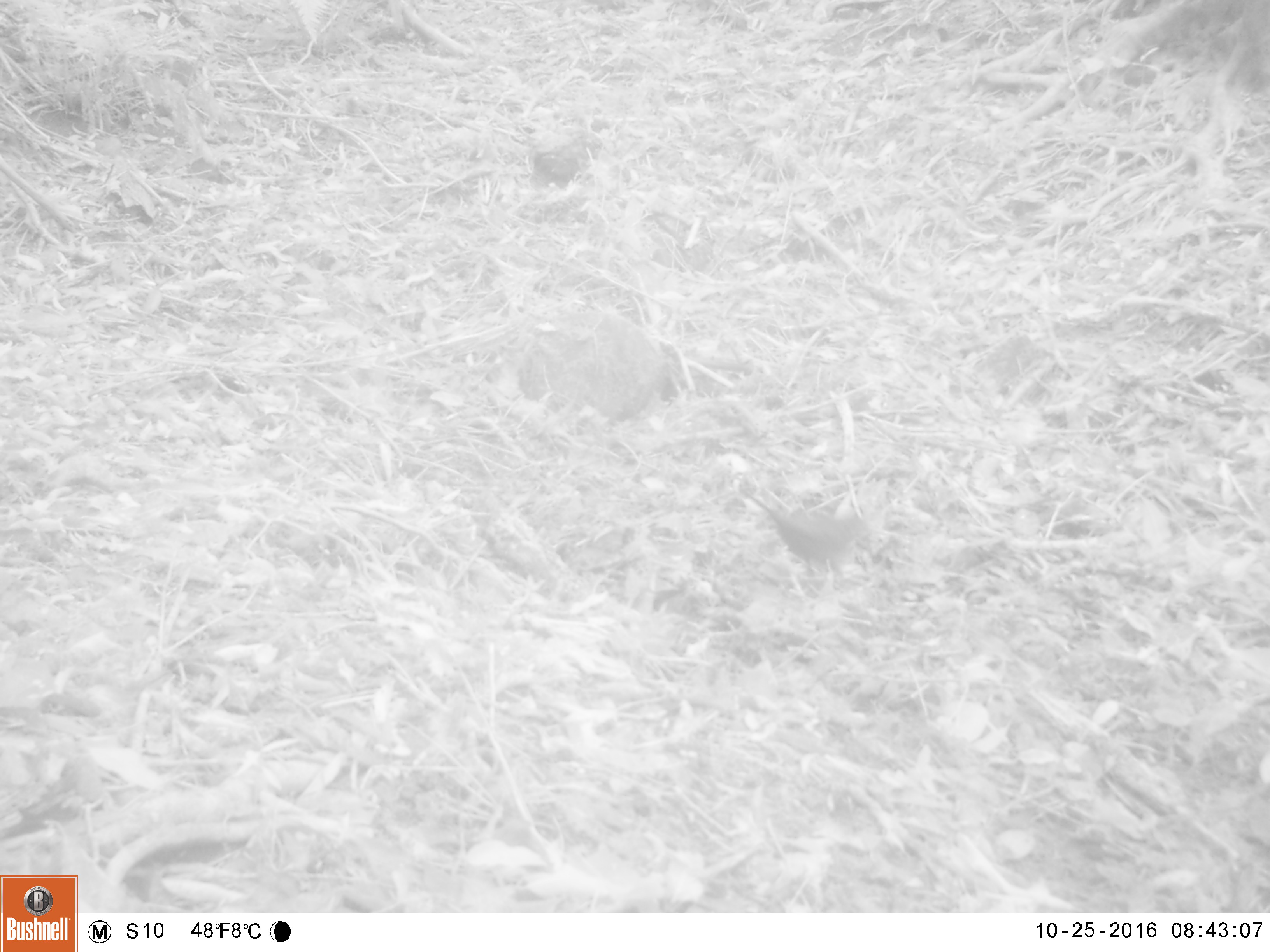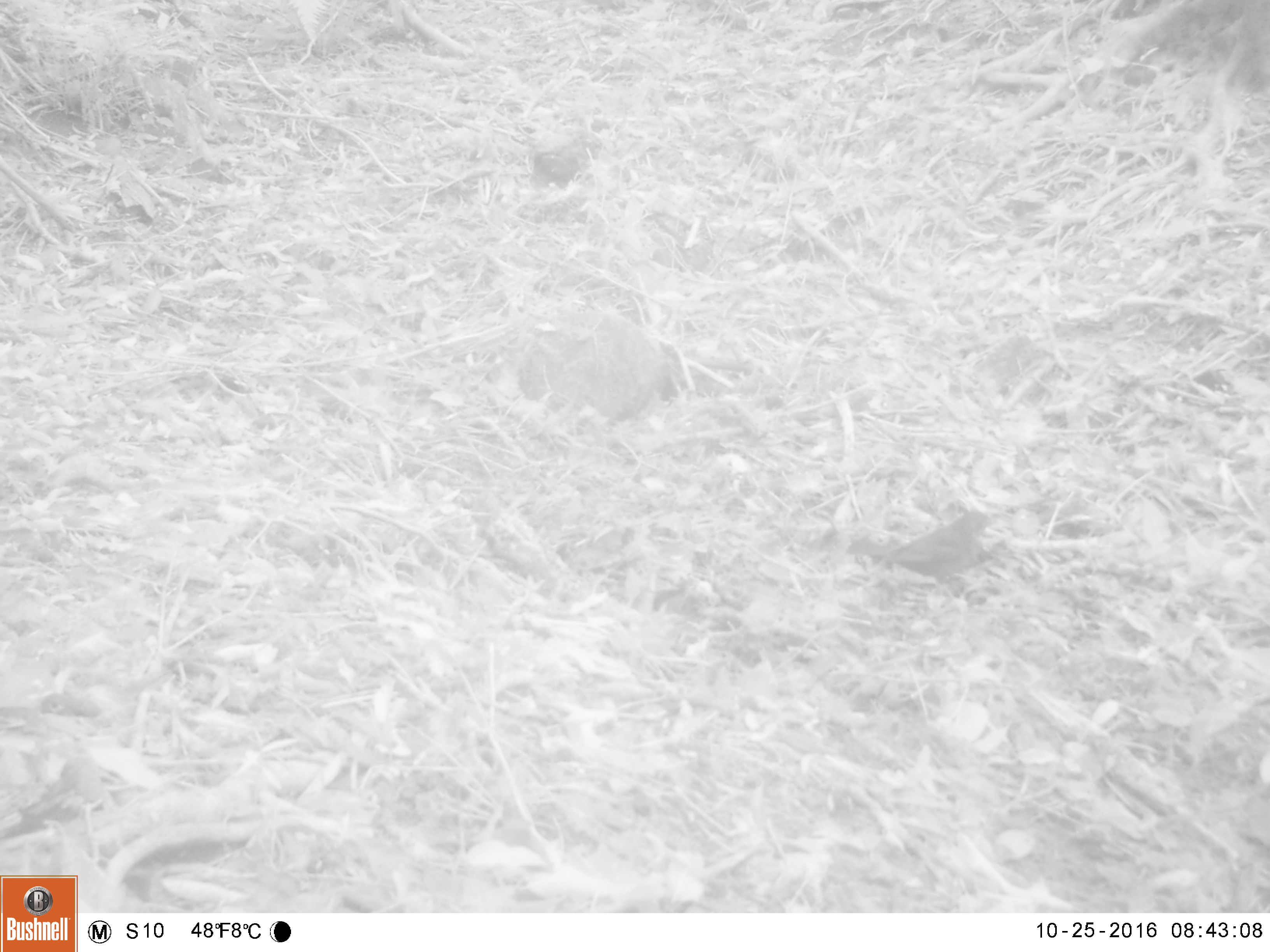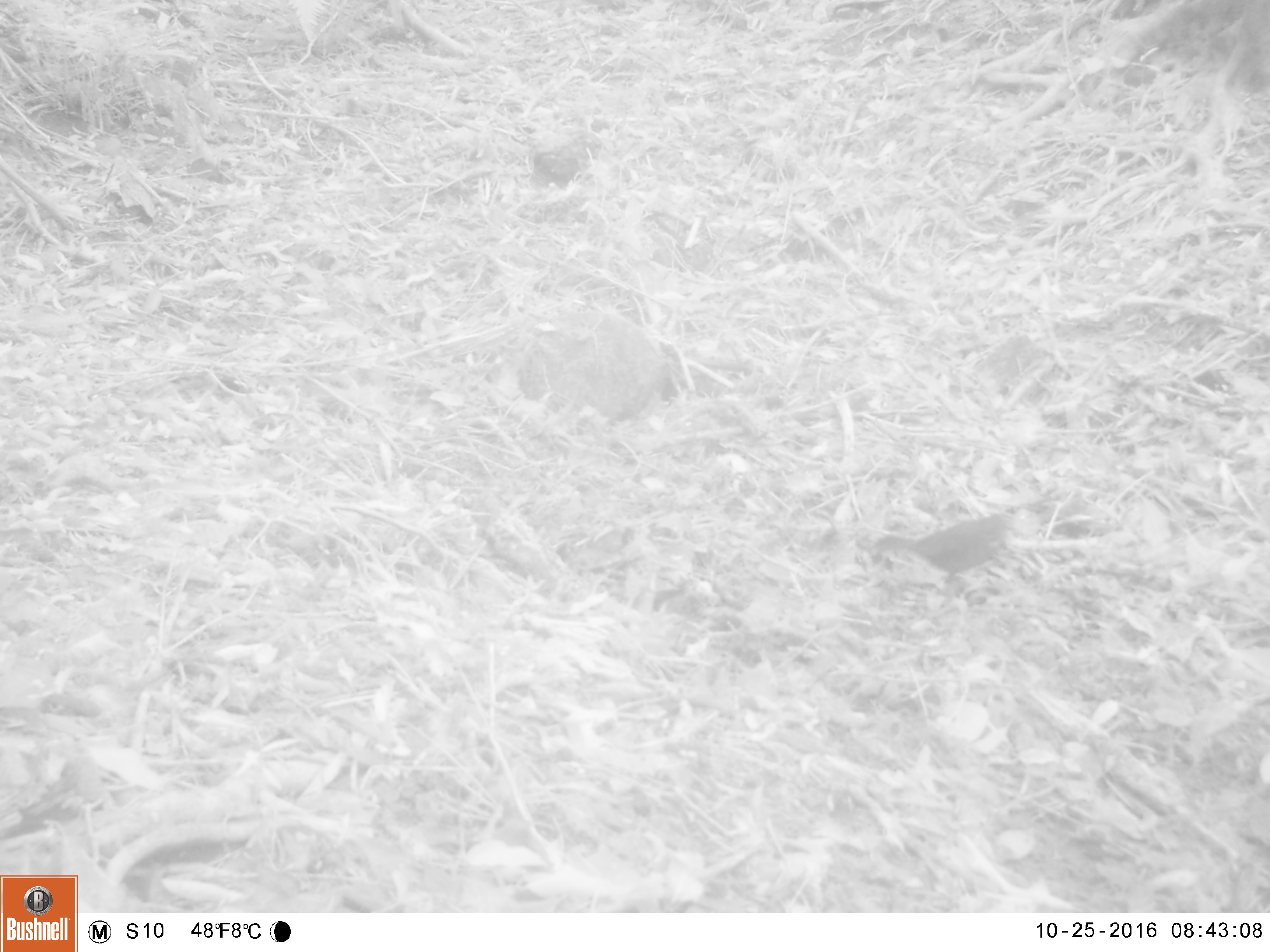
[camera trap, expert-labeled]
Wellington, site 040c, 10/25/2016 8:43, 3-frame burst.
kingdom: Animalia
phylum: Chordata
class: Aves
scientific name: Aves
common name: bird